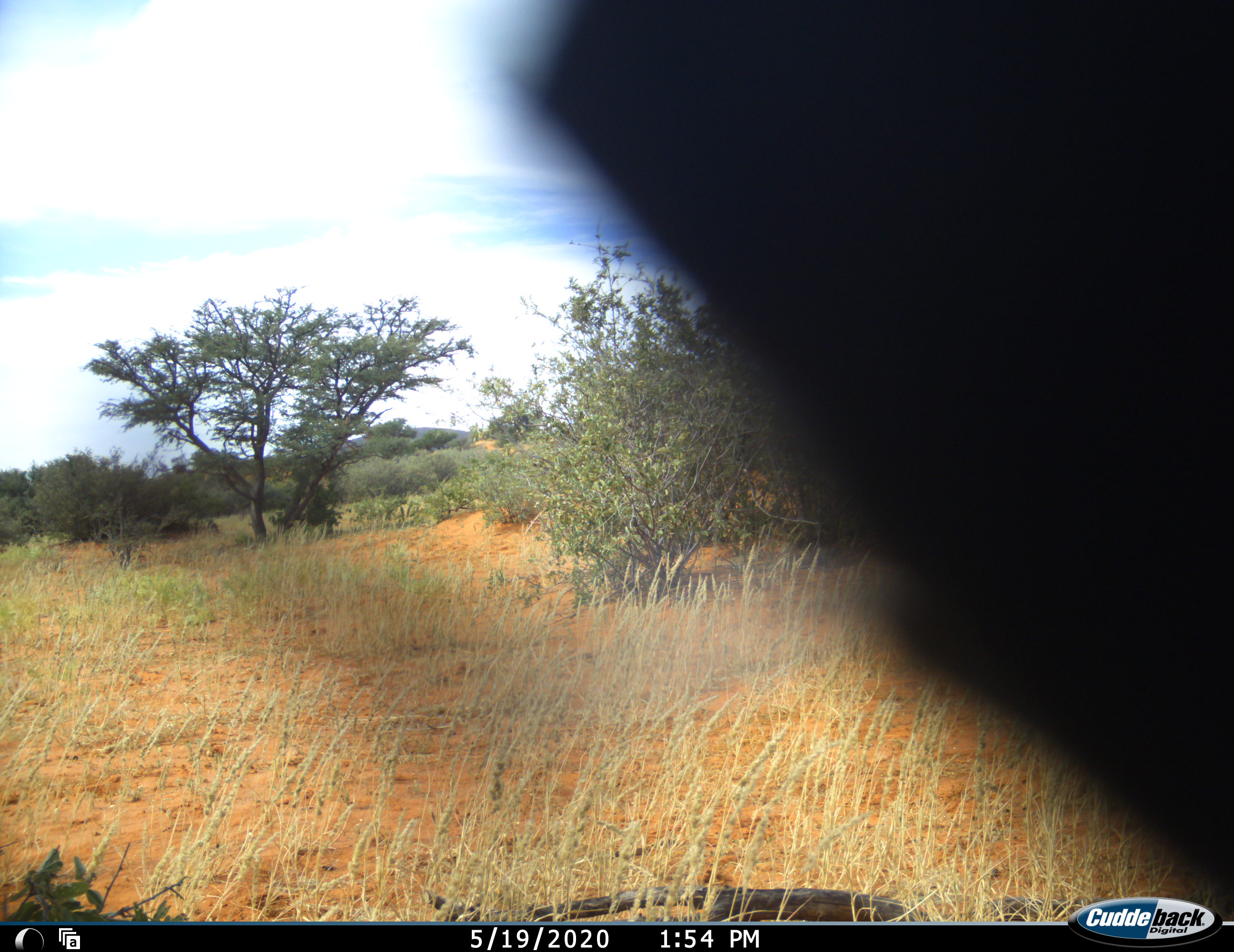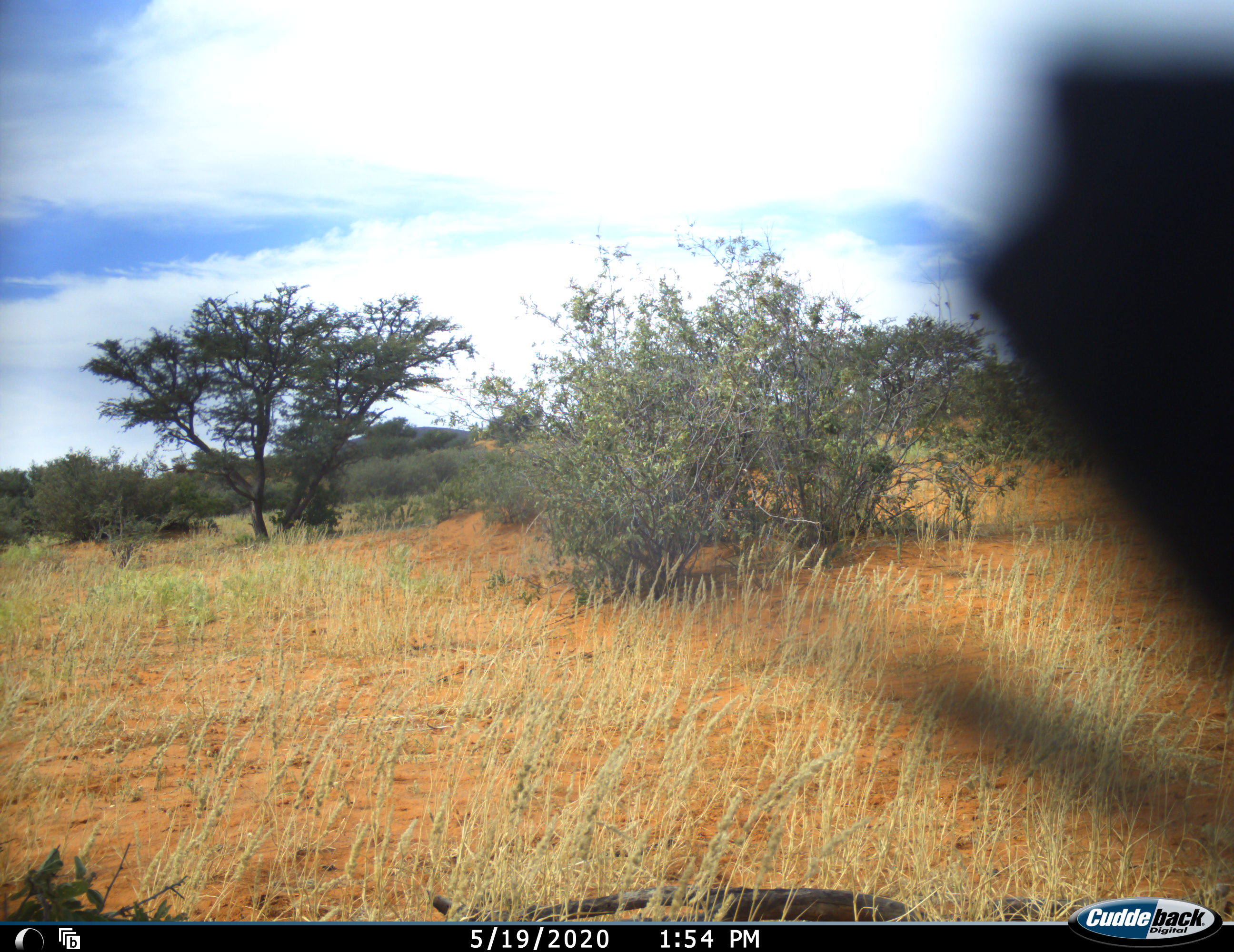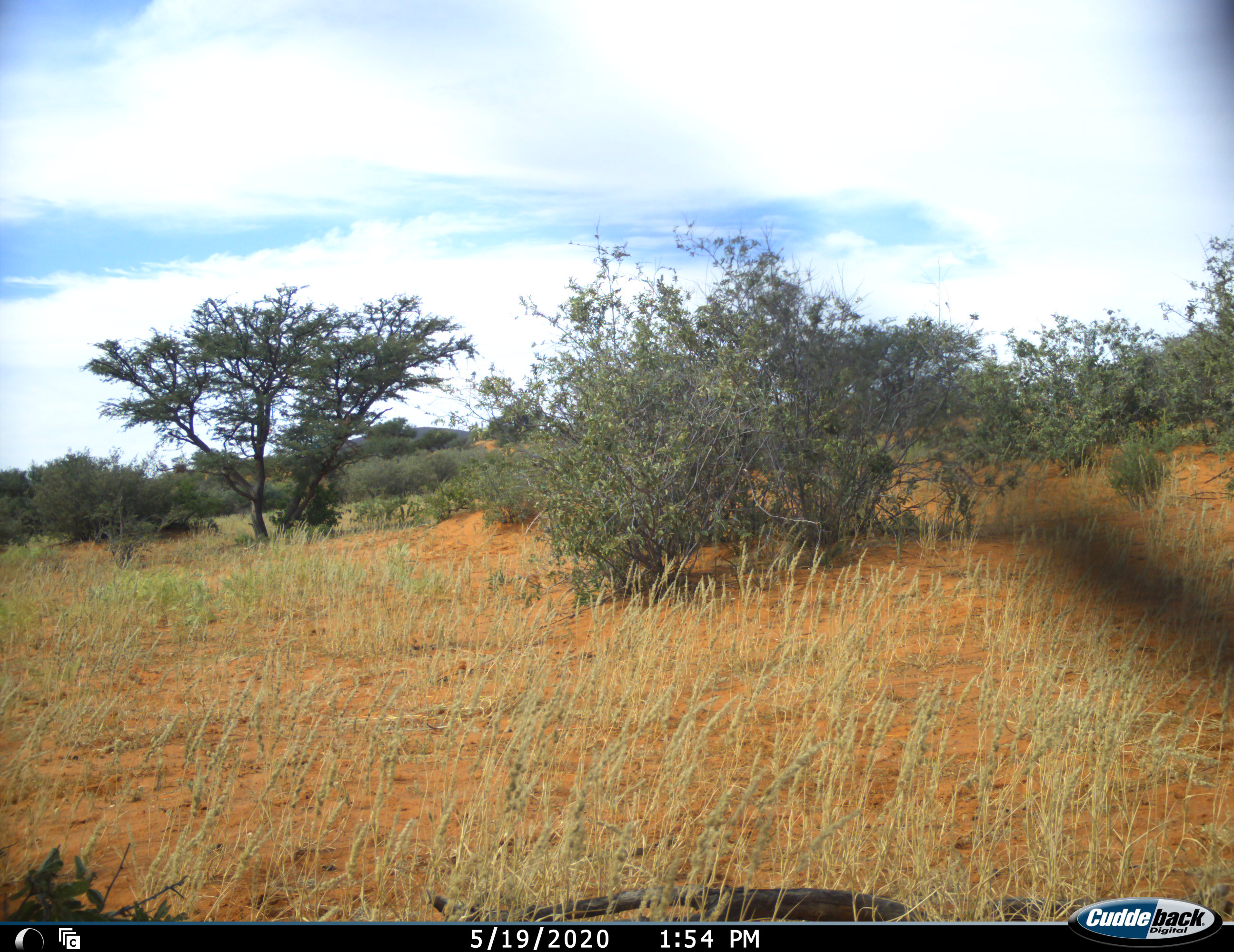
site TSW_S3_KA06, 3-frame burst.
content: unidentified animal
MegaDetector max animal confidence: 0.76